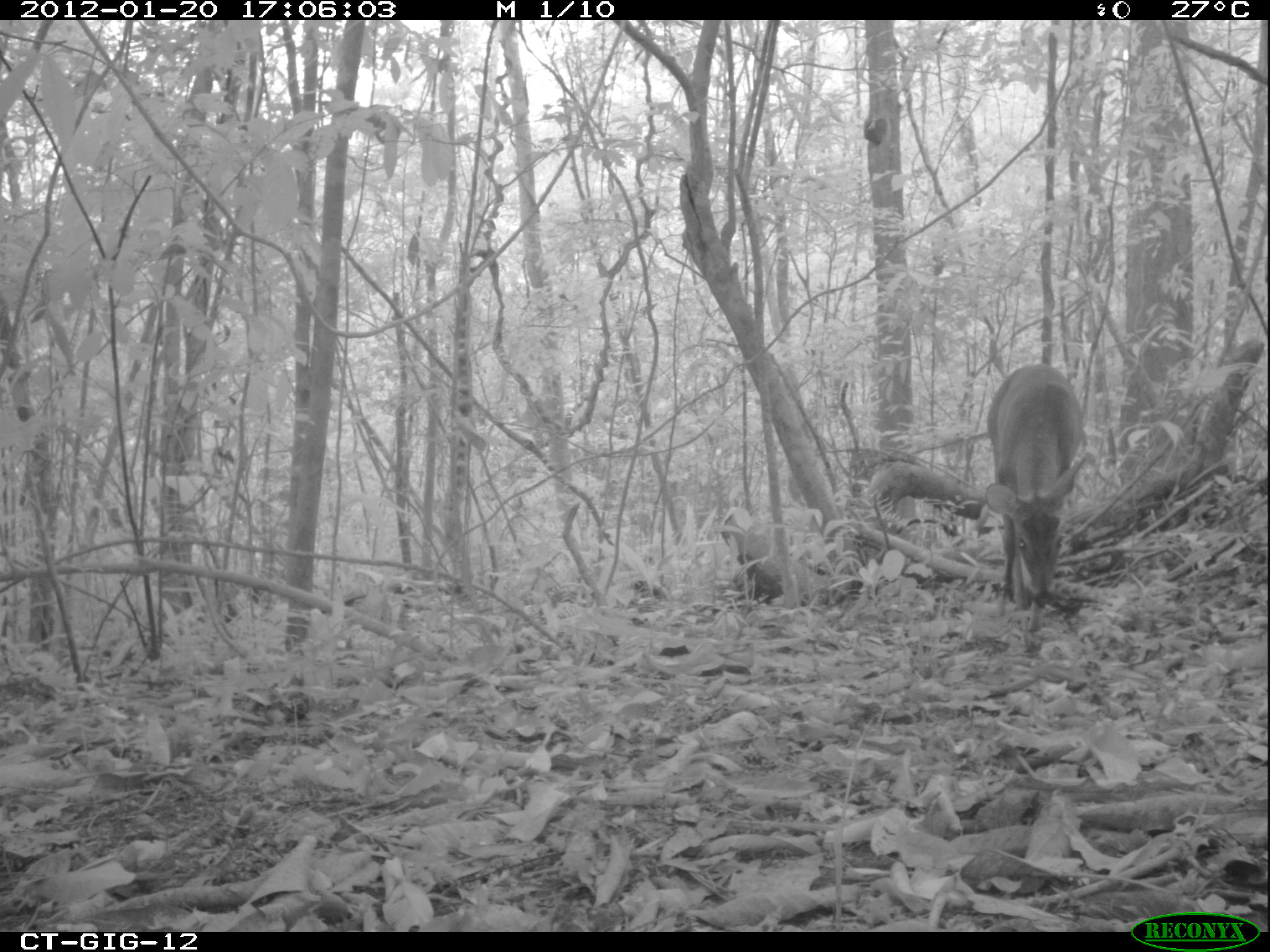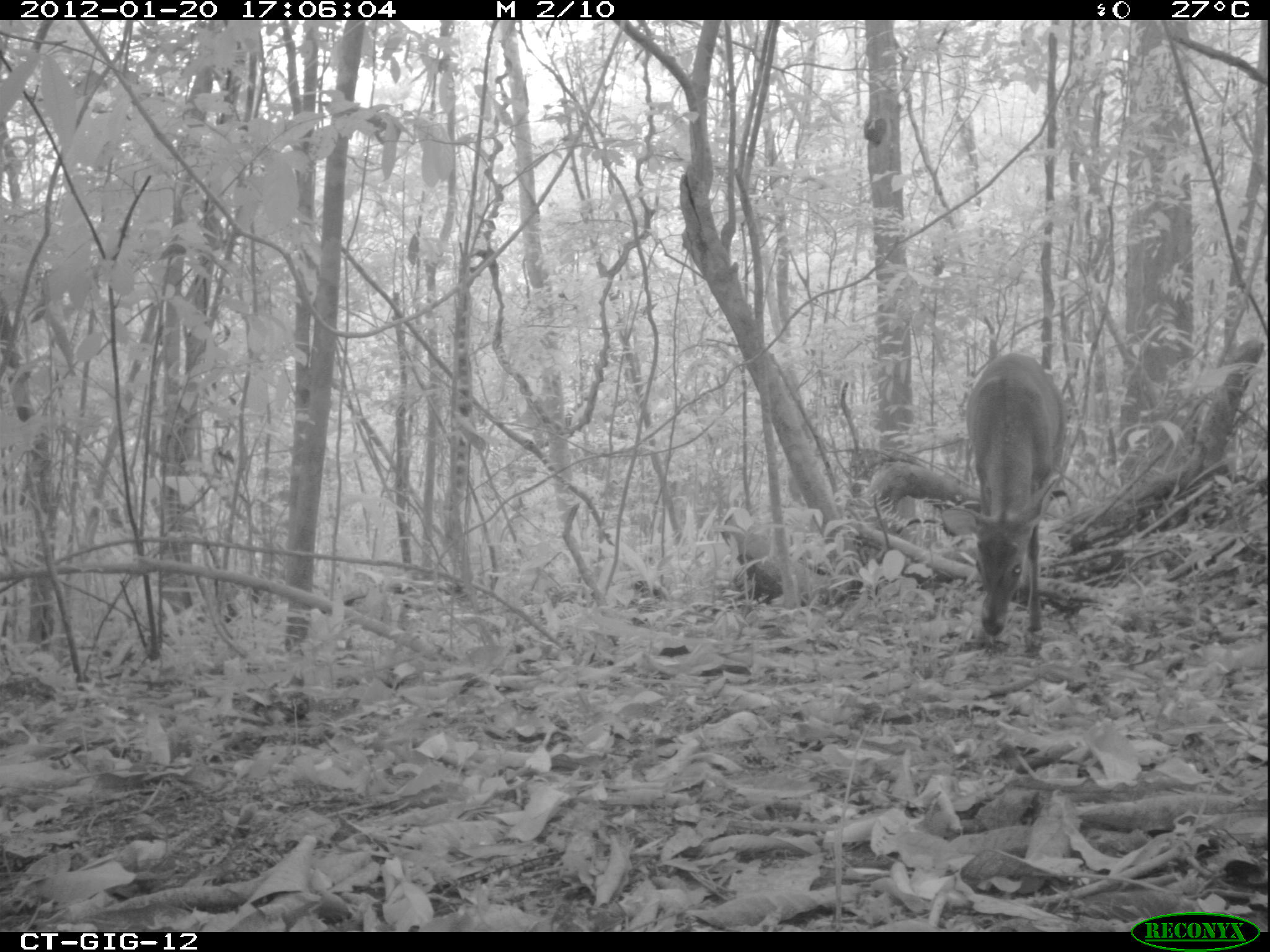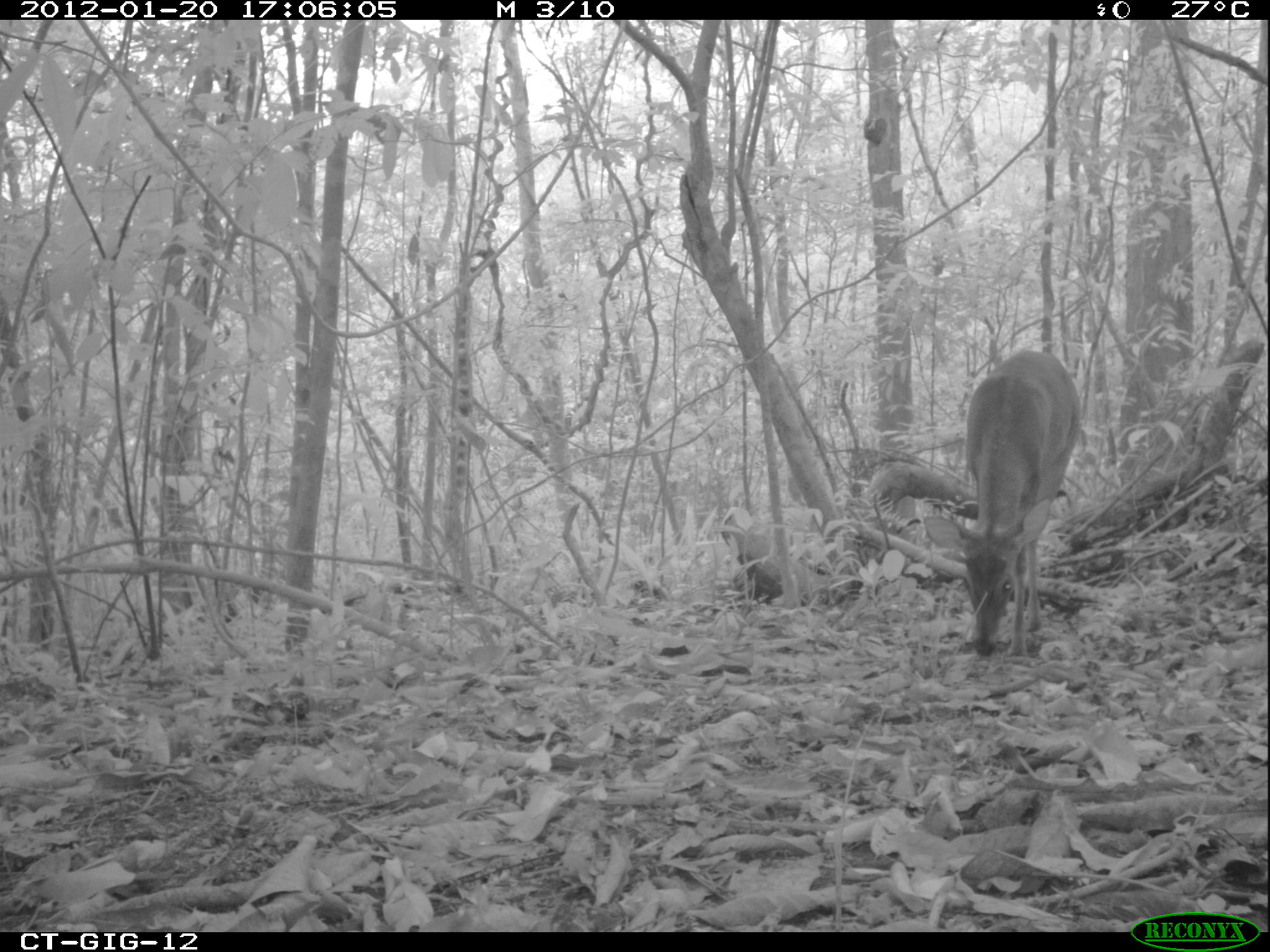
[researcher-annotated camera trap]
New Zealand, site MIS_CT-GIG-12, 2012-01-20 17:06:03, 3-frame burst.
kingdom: Animalia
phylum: Chordata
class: Mammalia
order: Artiodactyla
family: Cervidae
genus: Odocoileus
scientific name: Odocoileus virginianus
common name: white-tailed deer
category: white tailed deer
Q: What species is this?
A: White tailed deer (white-tailed deer) (Odocoileus virginianus).